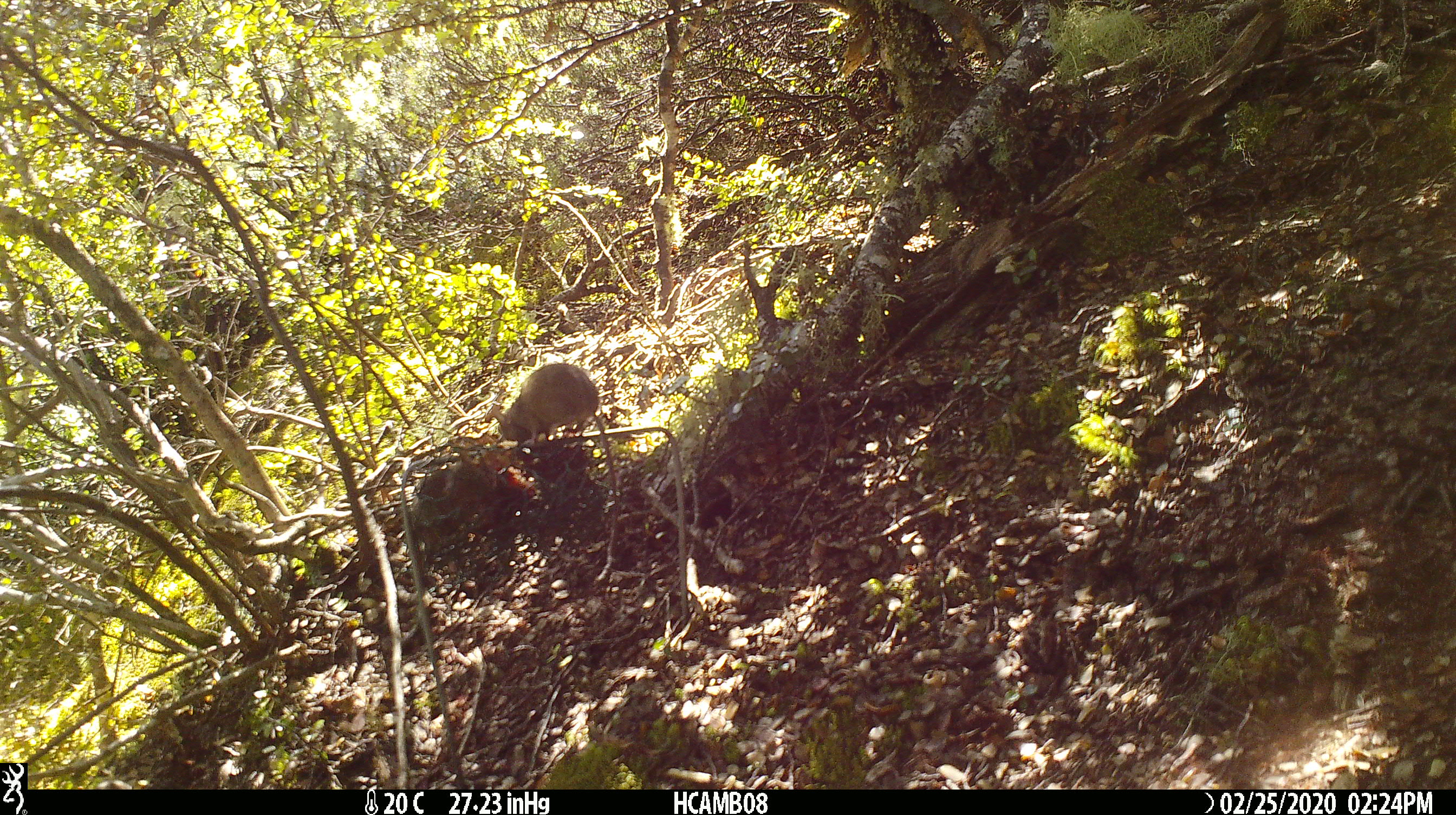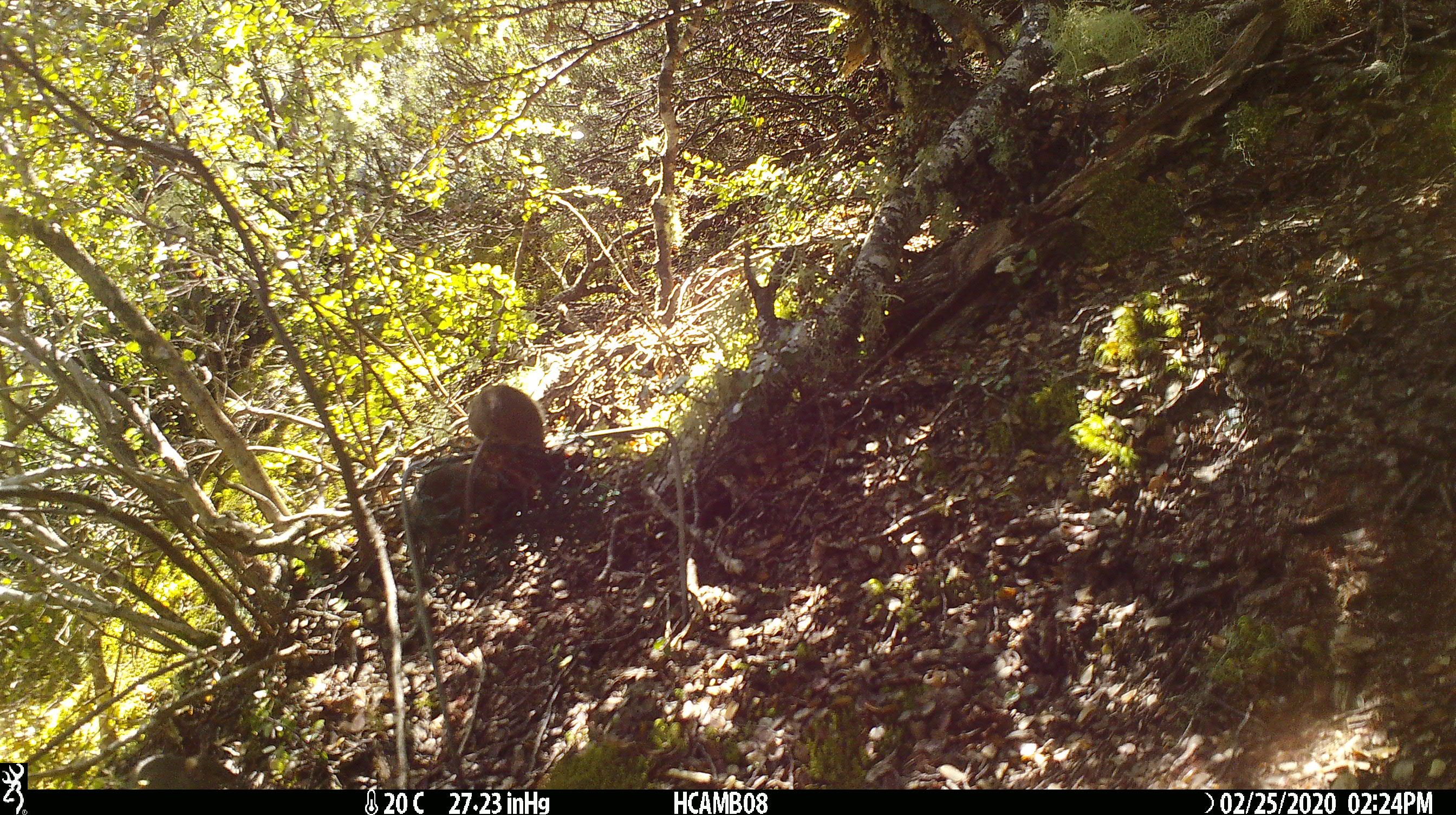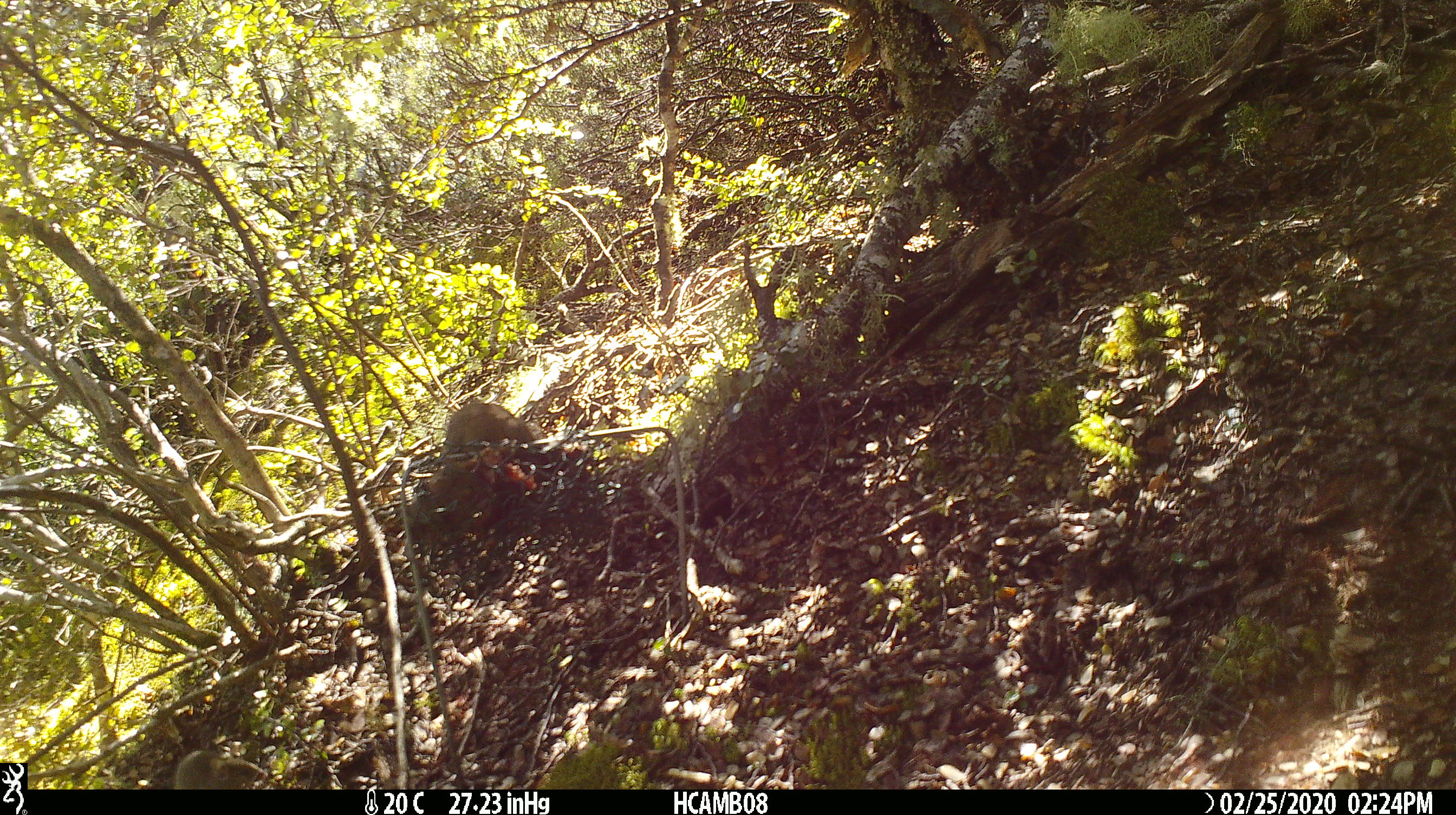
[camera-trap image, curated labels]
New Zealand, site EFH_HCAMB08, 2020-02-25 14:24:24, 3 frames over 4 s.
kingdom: Animalia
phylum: Chordata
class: Mammalia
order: Rodentia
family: Muridae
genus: Mus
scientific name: Mus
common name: mouse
Mouse (Mus).